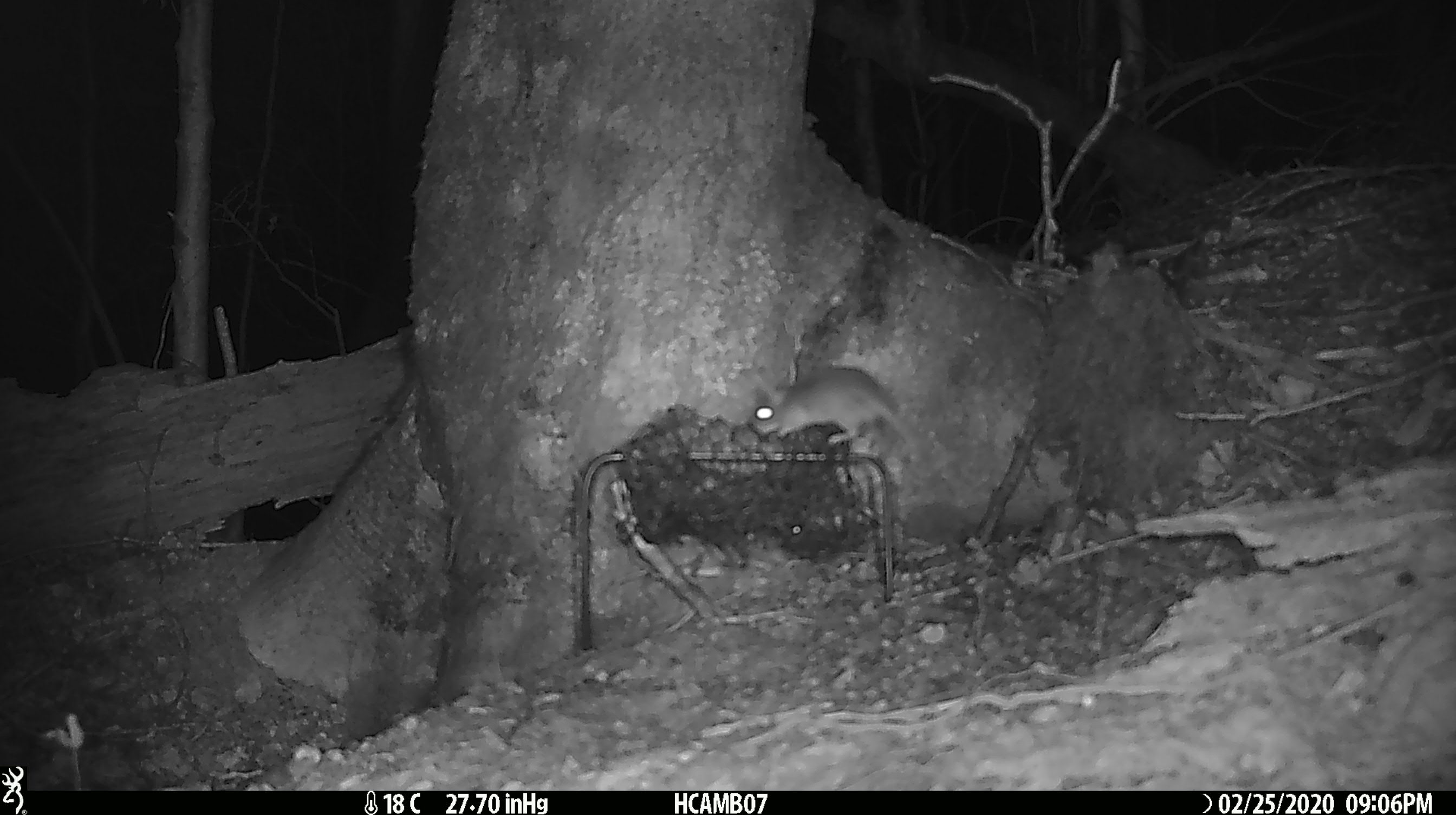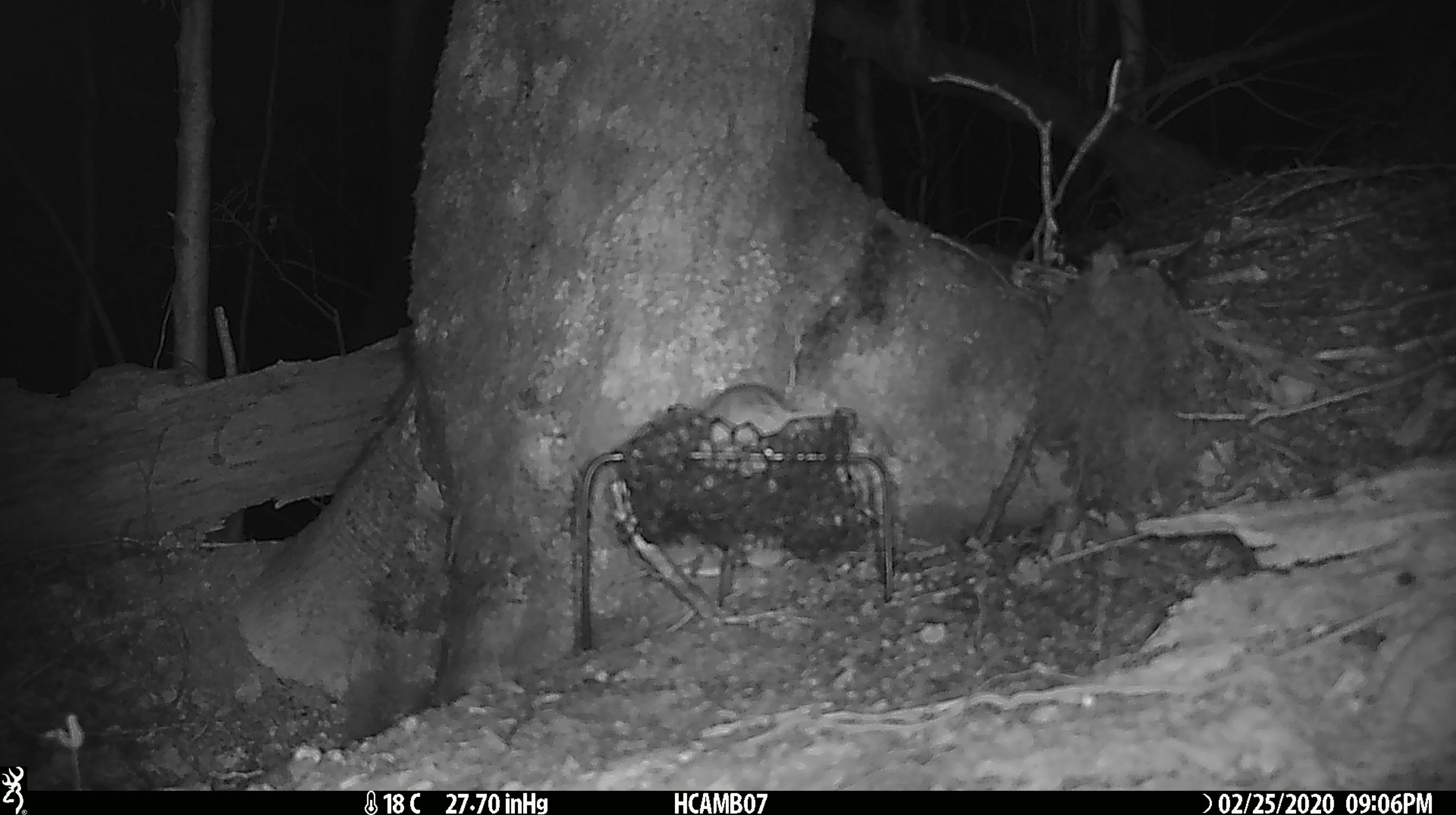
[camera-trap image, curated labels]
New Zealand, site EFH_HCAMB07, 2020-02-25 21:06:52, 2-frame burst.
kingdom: Animalia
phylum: Chordata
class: Mammalia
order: Rodentia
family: Muridae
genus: Mus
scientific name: Mus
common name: mouse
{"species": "mouse (Mus)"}